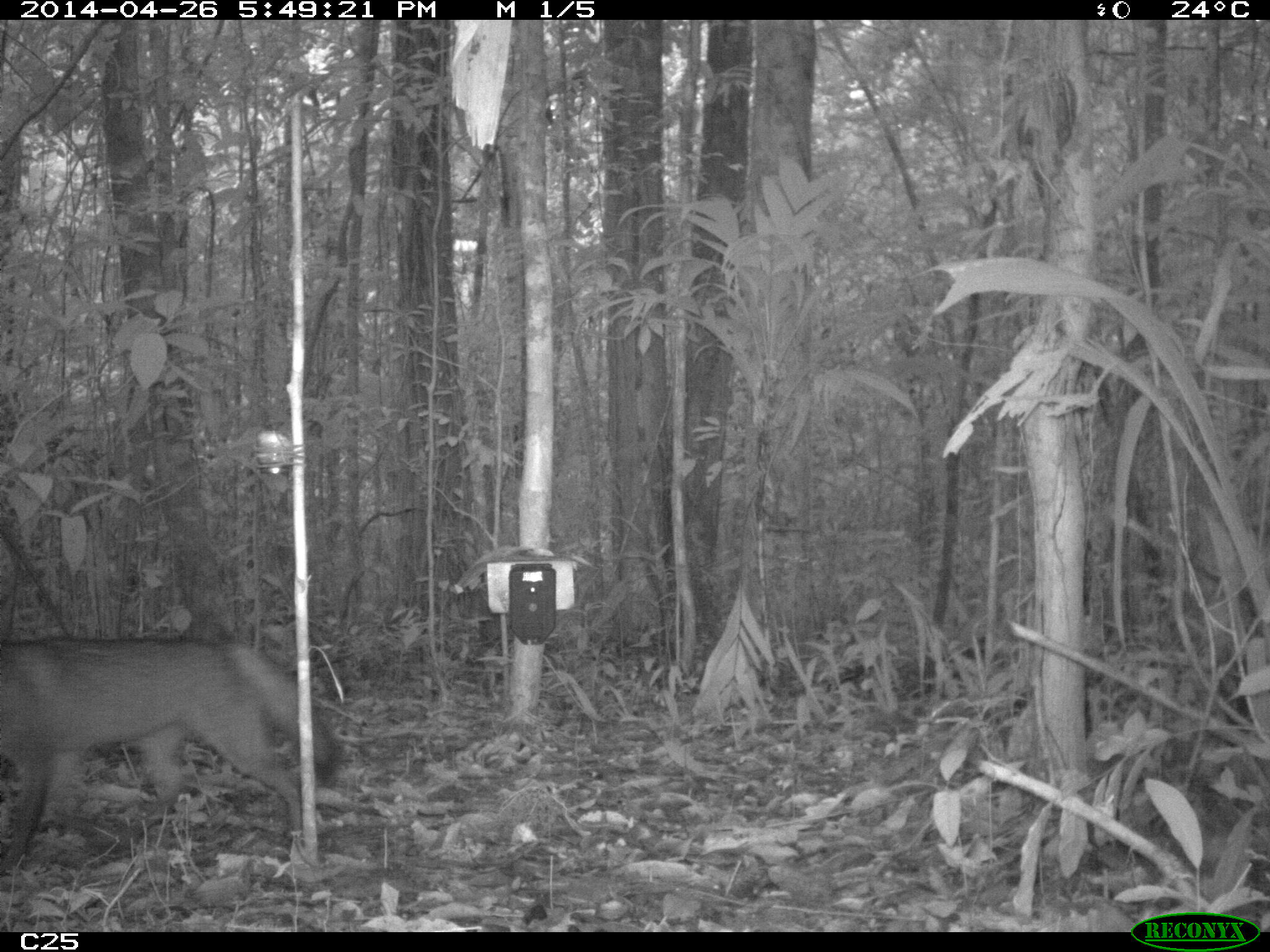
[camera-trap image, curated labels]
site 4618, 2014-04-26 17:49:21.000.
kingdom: Animalia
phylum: Chordata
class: Mammalia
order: Carnivora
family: Canidae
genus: Cerdocyon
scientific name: Cerdocyon thous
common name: crab-eating fox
Cerdocyon thous (crab-eating fox), count 1, age adult.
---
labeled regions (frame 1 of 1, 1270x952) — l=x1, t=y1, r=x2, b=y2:
cerdocyon thous: l=0, t=636, r=338, b=874